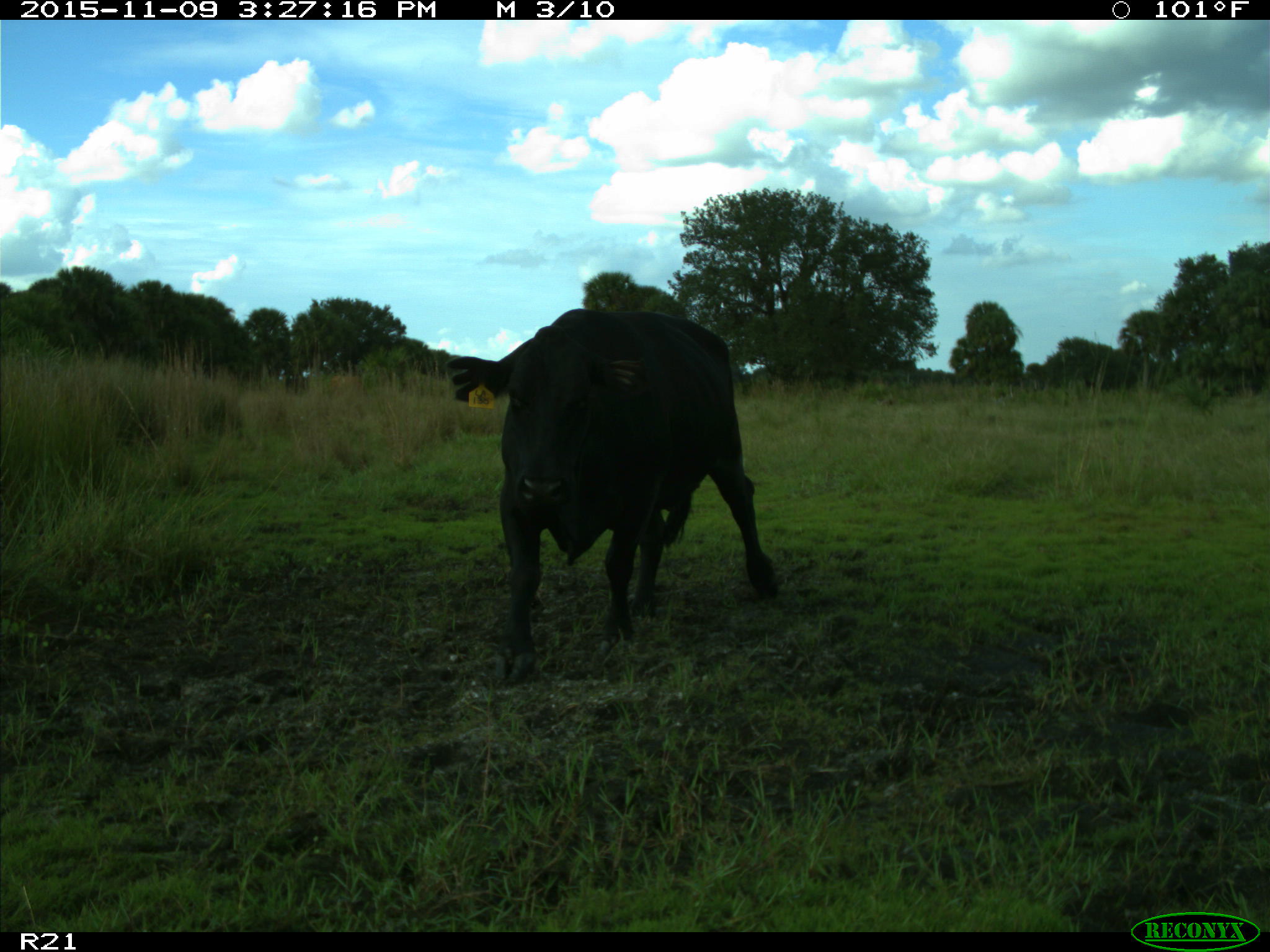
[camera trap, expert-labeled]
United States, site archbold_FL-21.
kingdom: Animalia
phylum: Chordata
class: Mammalia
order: Artiodactyla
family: Bovidae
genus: Bos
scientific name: Bos taurus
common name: domestic cow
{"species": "Bos taurus (domestic cow)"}